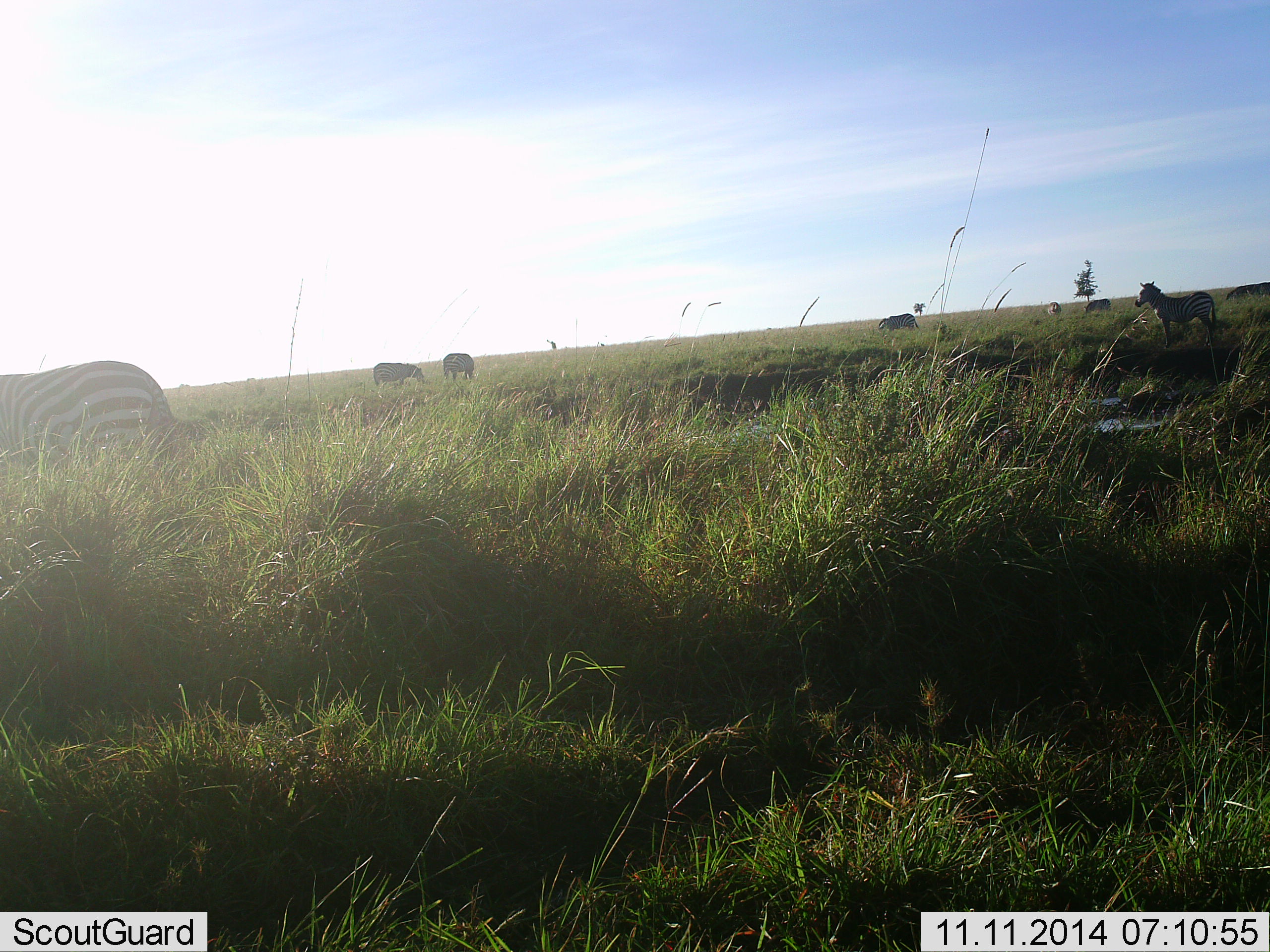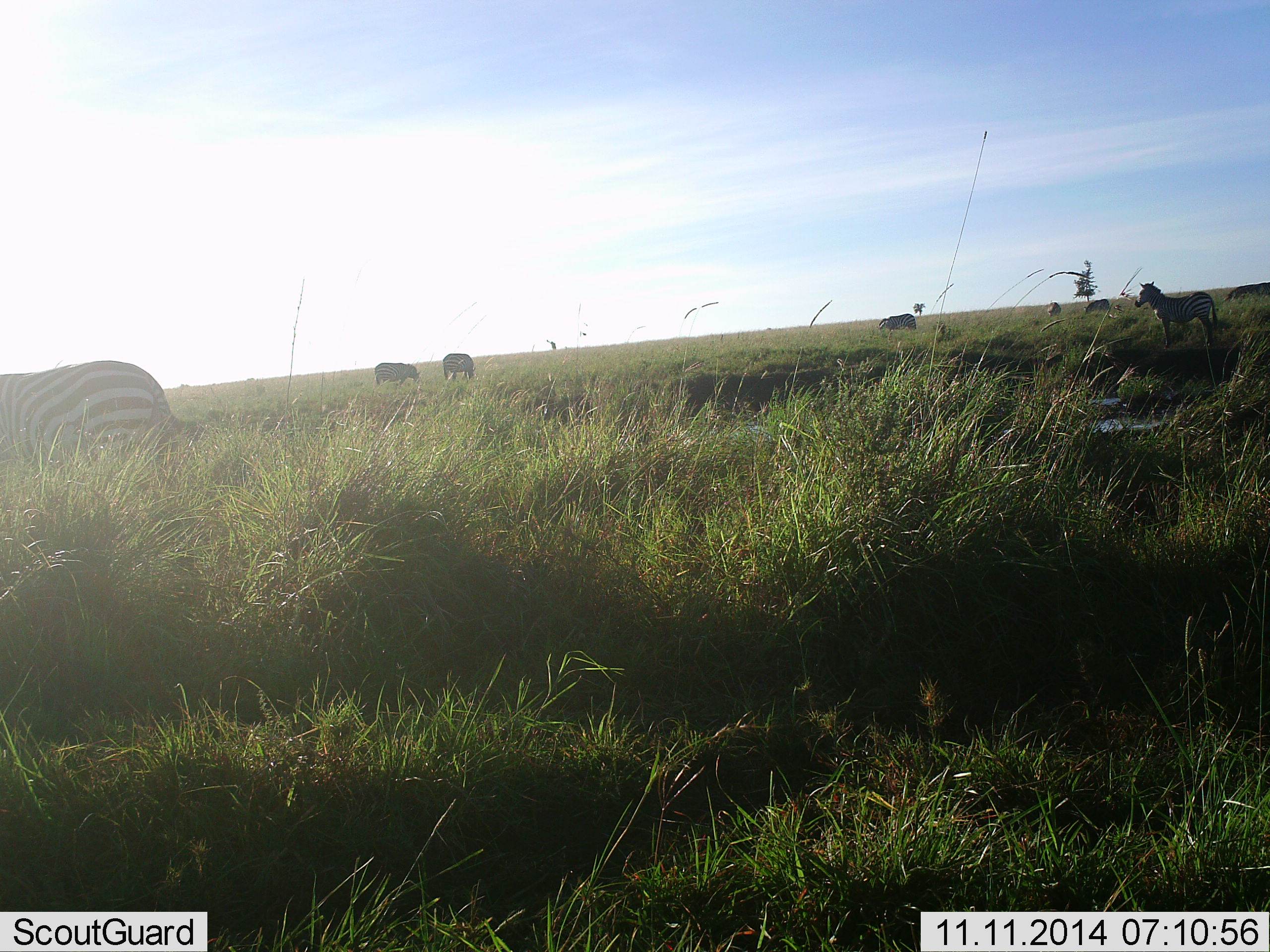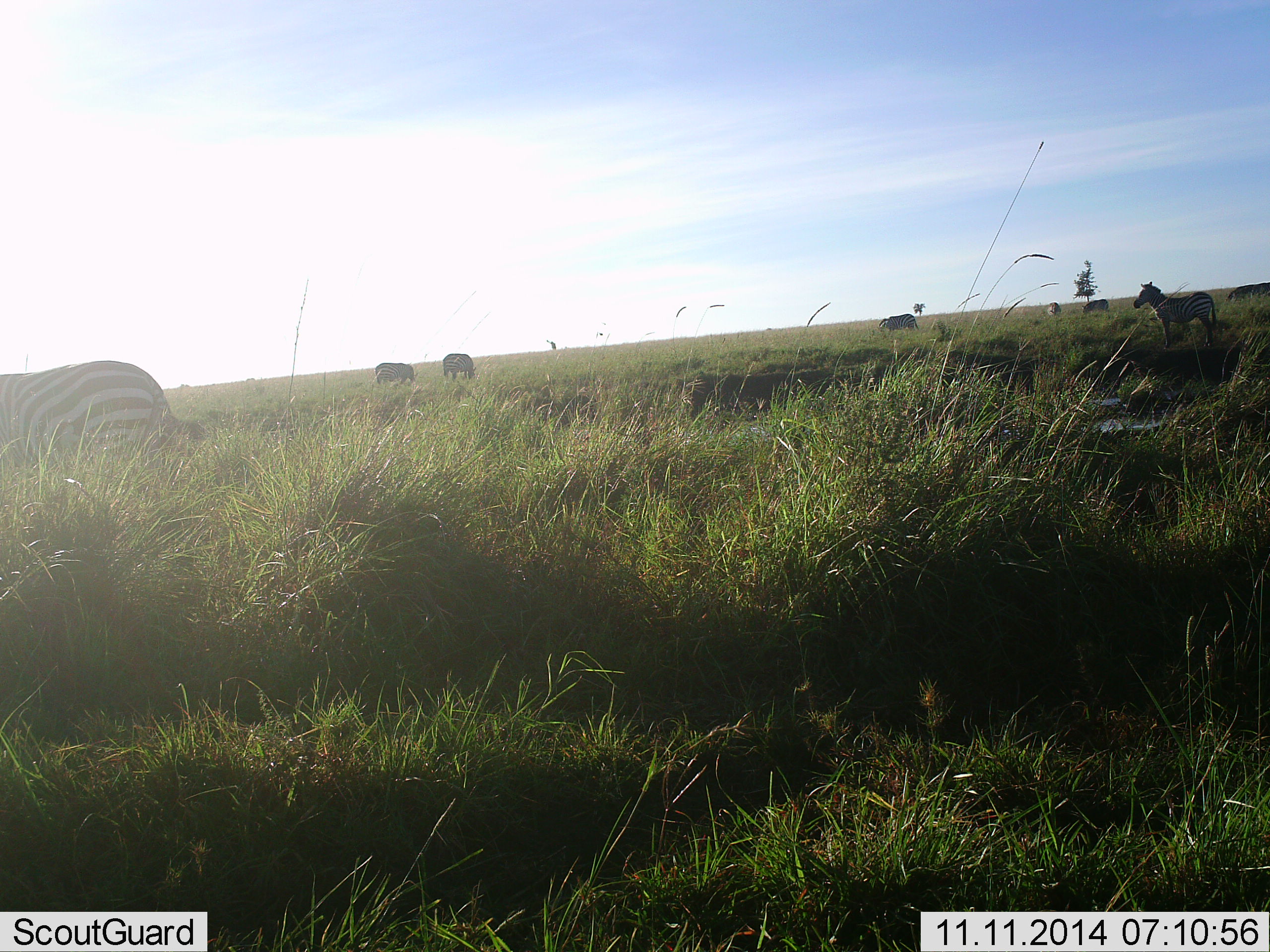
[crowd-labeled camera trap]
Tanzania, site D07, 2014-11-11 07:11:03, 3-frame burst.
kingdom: Animalia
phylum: Chordata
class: Mammalia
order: Perissodactyla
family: Equidae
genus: Equus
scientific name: Equus quagga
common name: plains zebra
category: zebra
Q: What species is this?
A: Zebra (plains zebra) (Equus quagga).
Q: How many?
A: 7.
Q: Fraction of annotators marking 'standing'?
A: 60%.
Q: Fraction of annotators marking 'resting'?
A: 10%.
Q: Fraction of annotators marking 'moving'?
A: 20%.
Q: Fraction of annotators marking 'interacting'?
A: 0%.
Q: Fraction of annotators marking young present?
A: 10%.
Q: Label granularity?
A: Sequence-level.